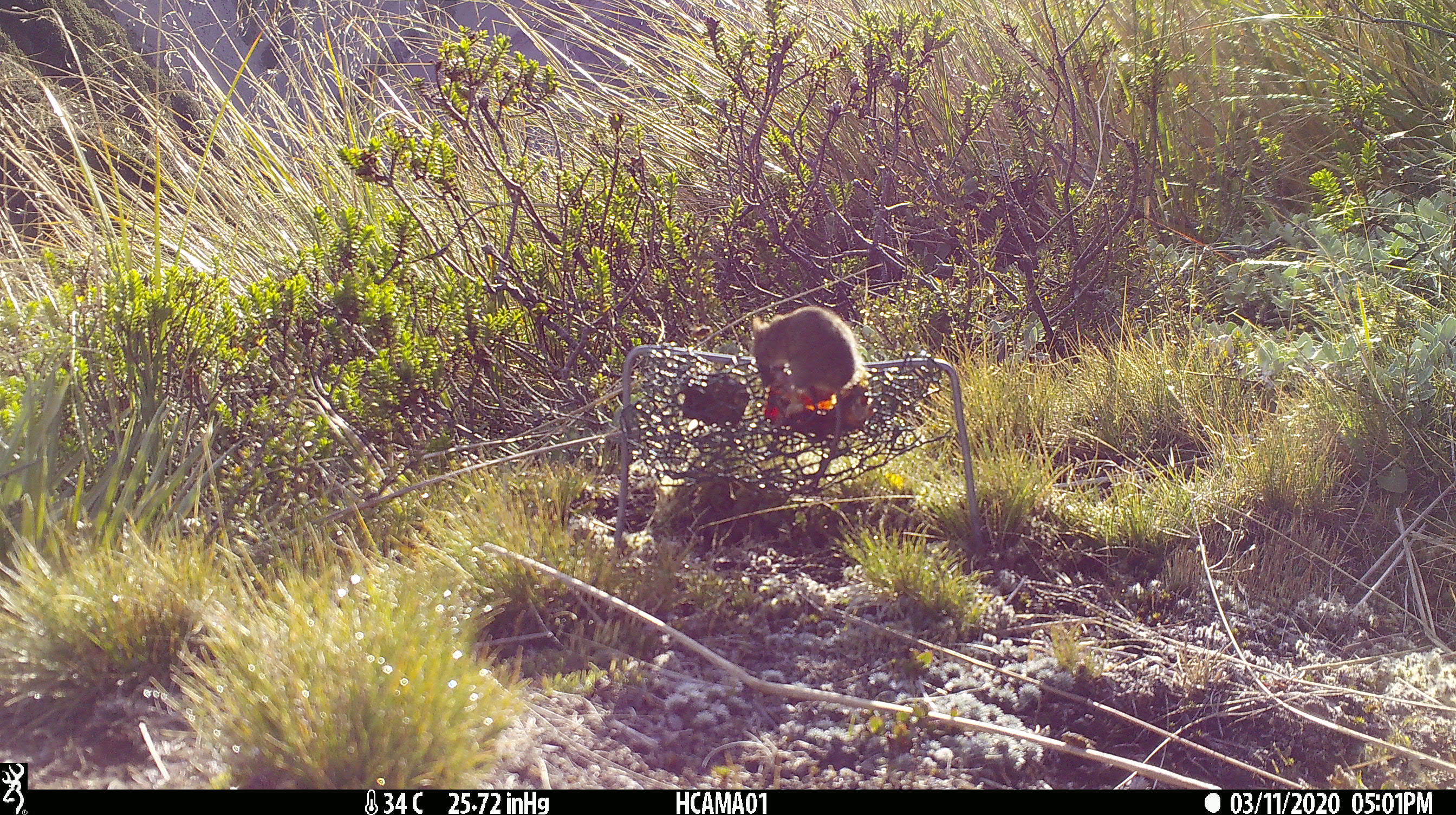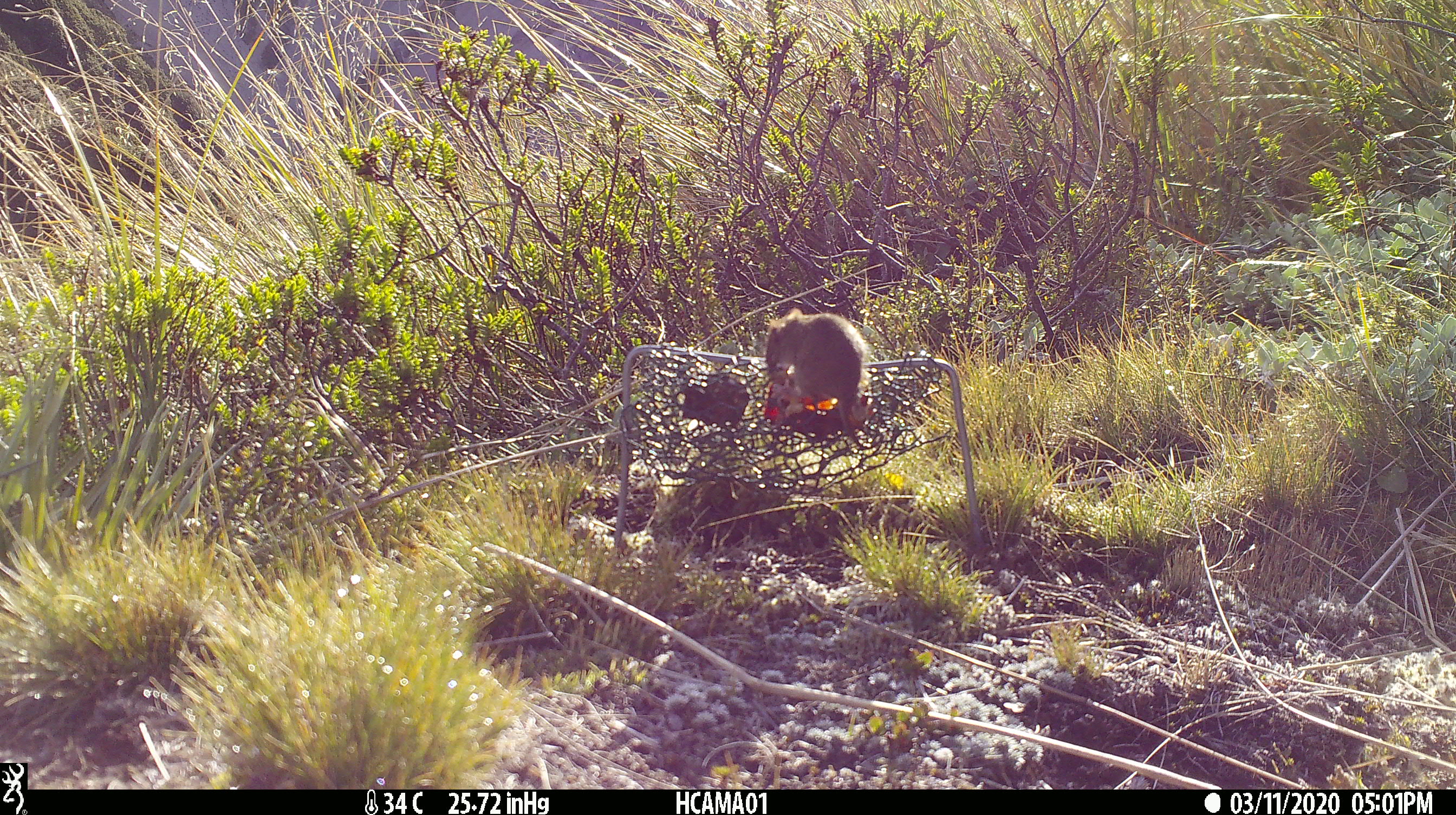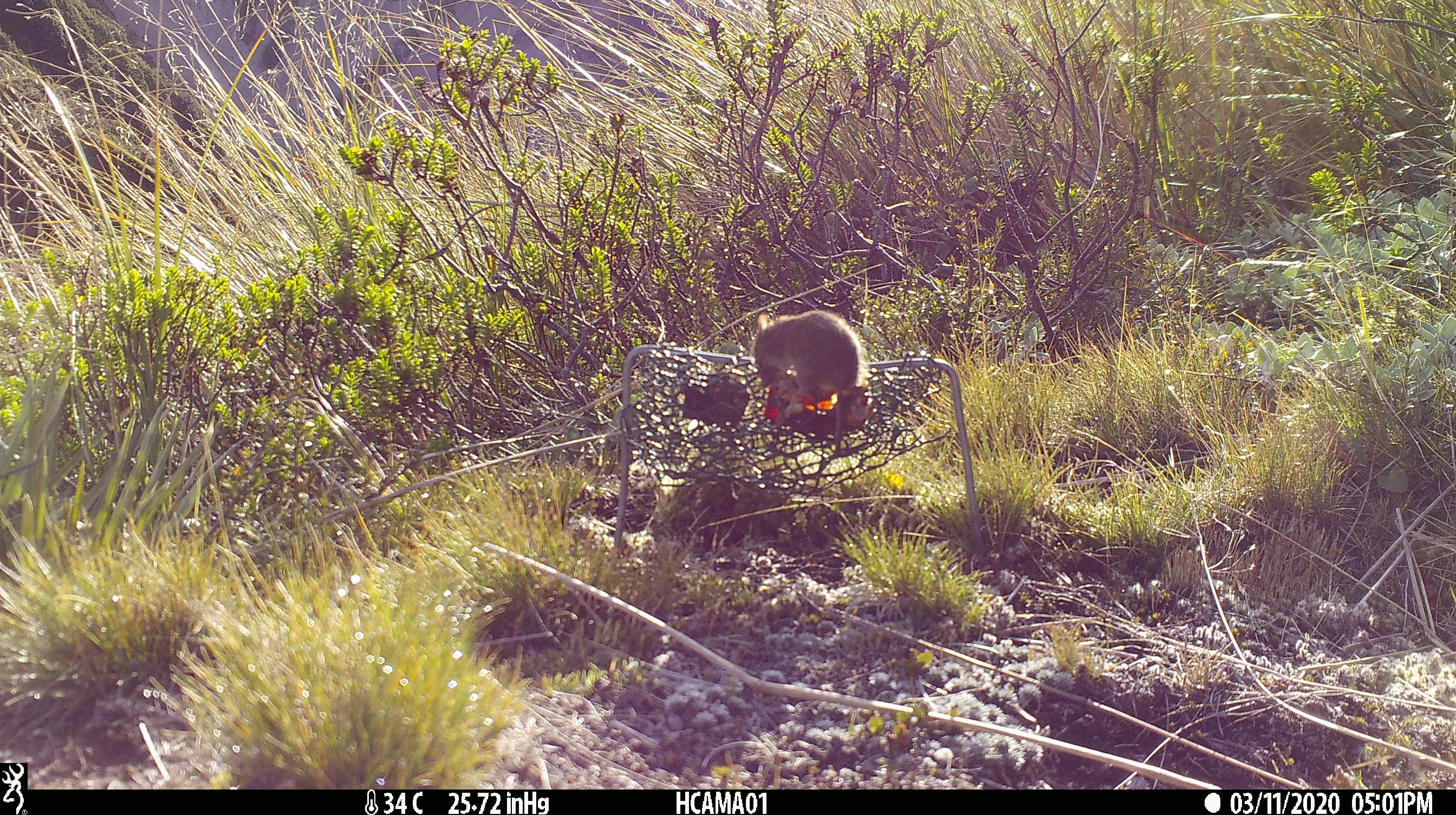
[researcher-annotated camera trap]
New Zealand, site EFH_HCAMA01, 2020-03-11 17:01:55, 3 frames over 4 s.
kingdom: Animalia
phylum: Chordata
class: Mammalia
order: Rodentia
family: Muridae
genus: Mus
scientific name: Mus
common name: mouse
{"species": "mouse (Mus)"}